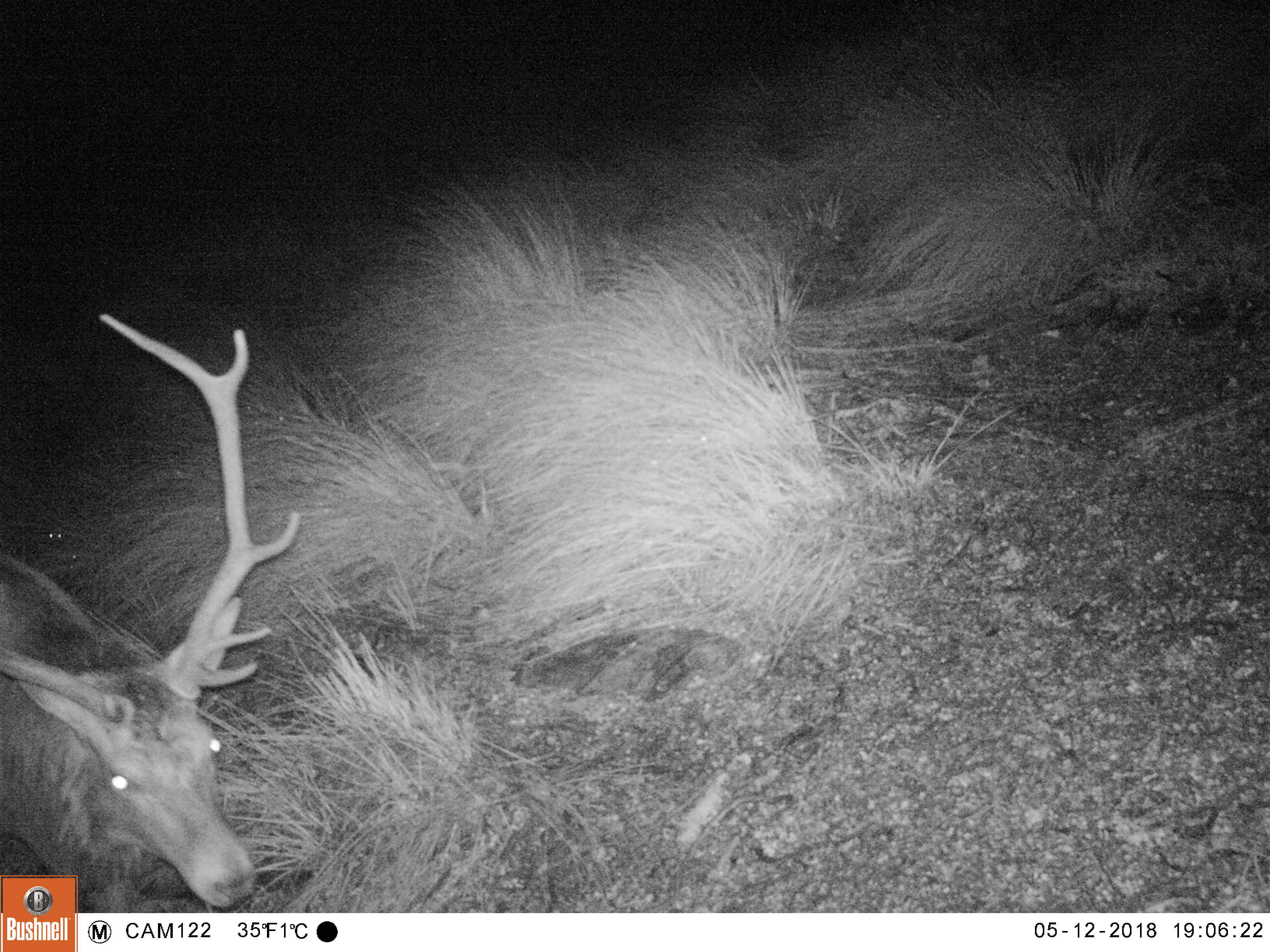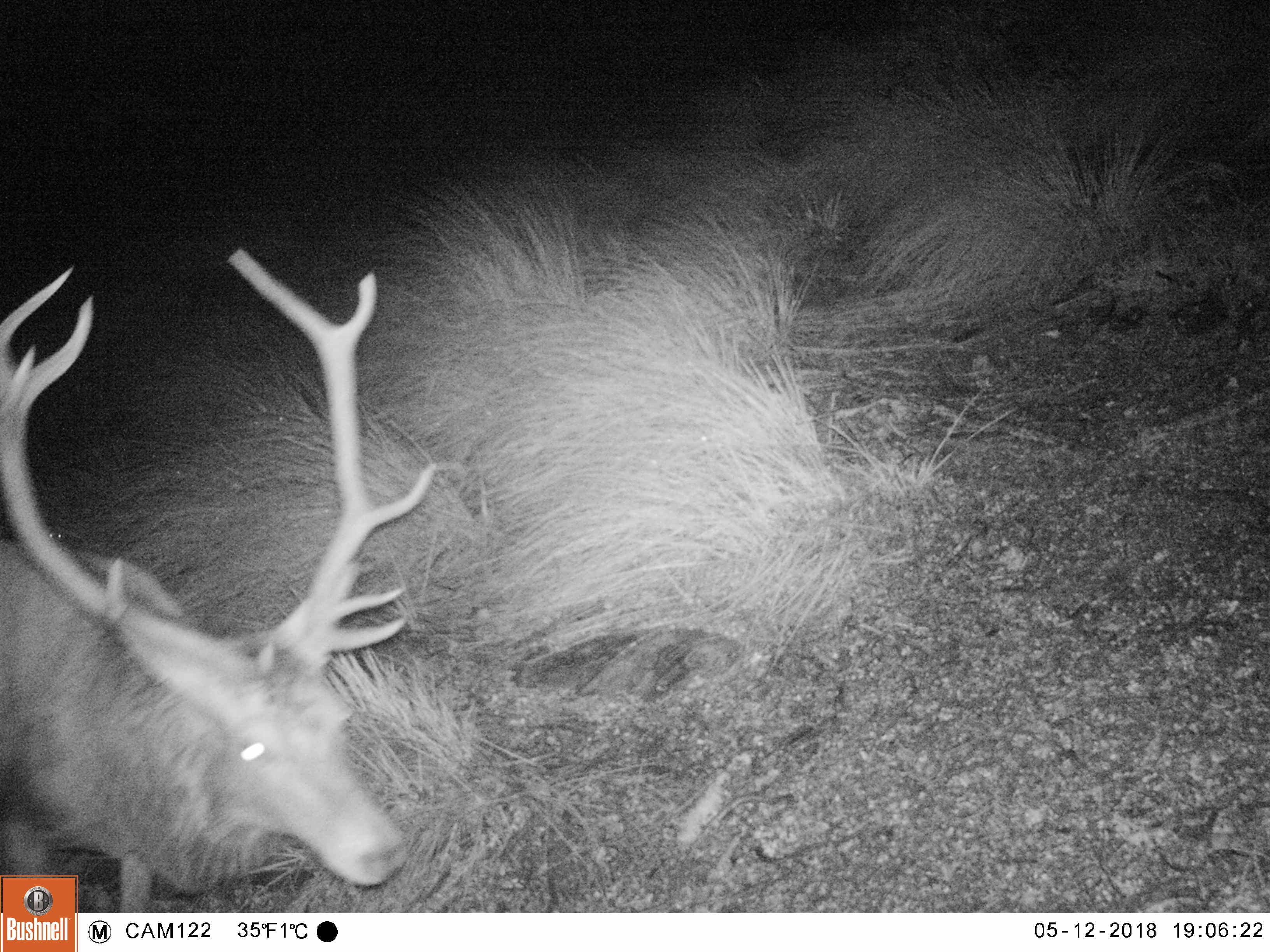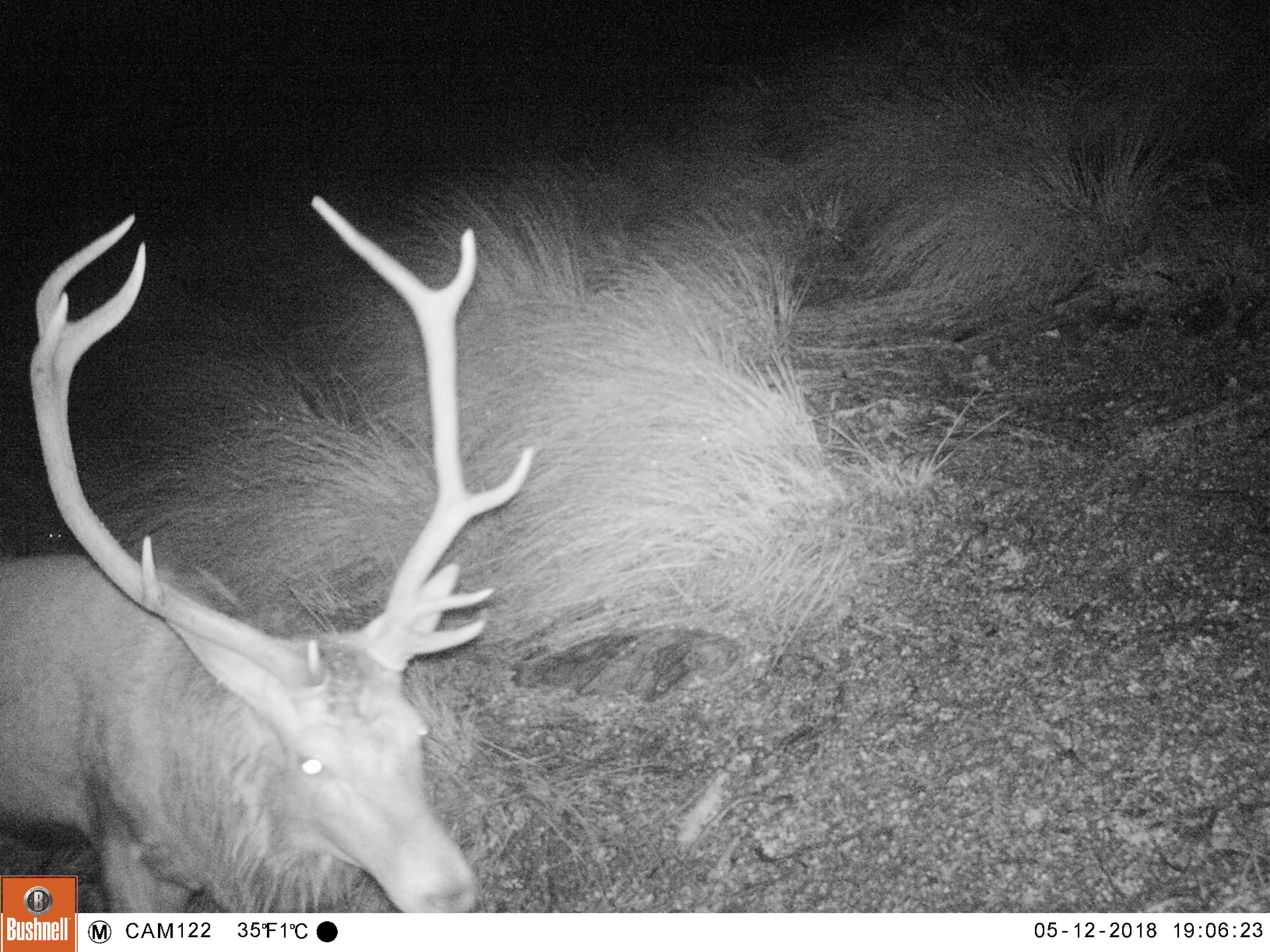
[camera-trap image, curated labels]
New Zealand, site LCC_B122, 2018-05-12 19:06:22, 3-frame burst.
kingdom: Animalia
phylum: Chordata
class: Mammalia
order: Artiodactyla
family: Cervidae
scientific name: Cervidae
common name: deer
Deer (Cervidae).